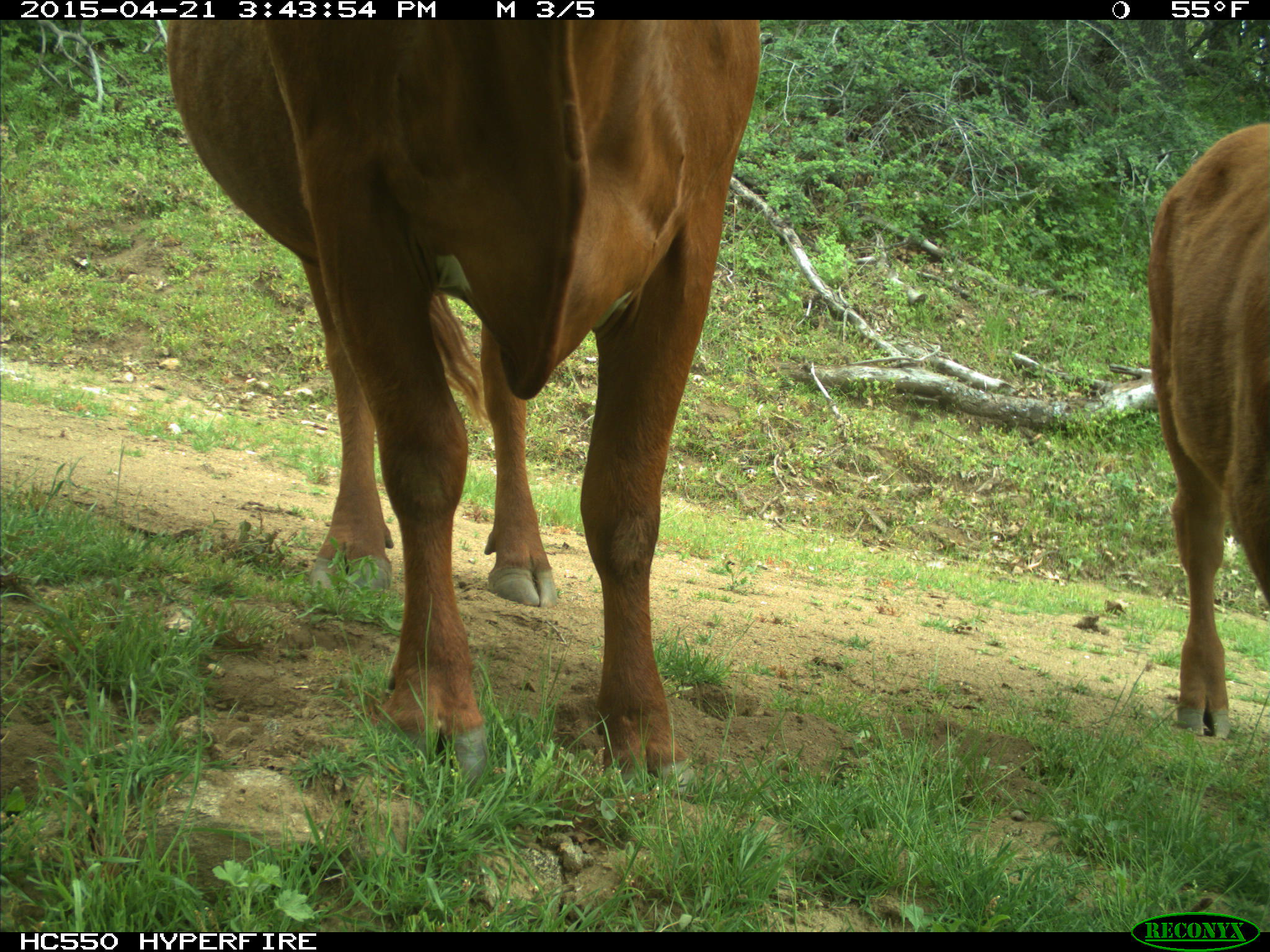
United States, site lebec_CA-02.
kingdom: Animalia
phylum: Chordata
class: Mammalia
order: Artiodactyla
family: Bovidae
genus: Bos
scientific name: Bos taurus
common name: domestic cow